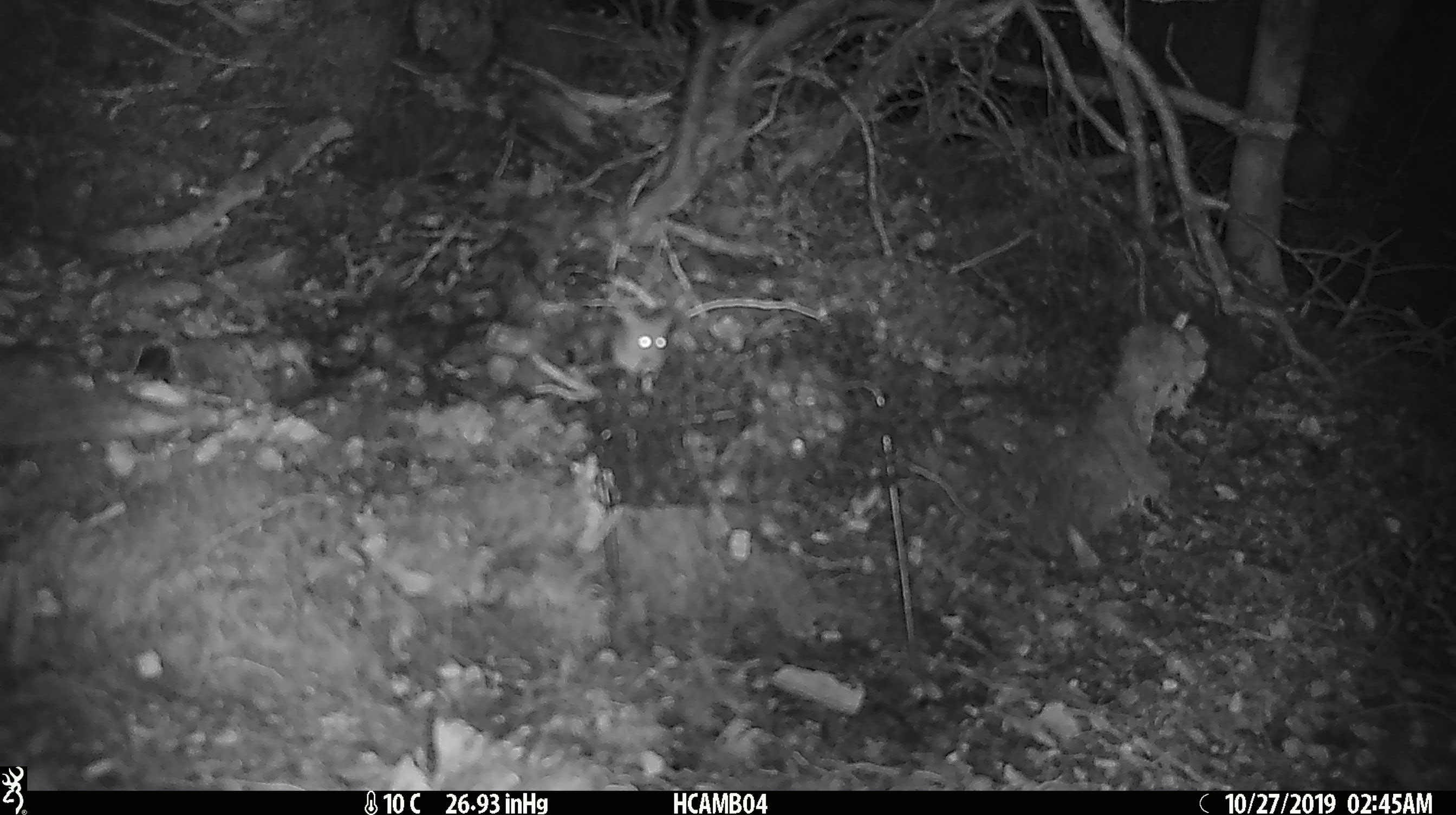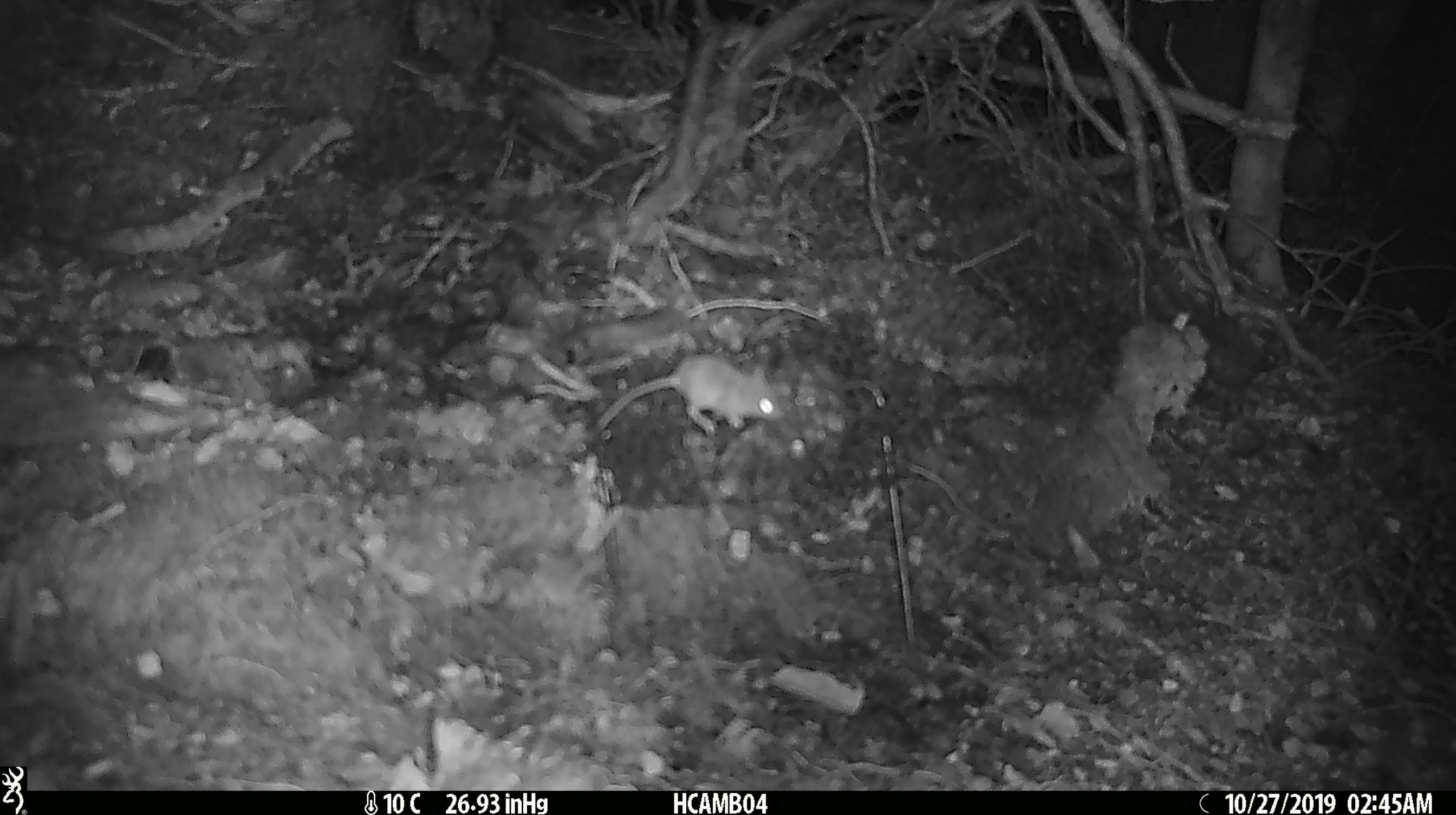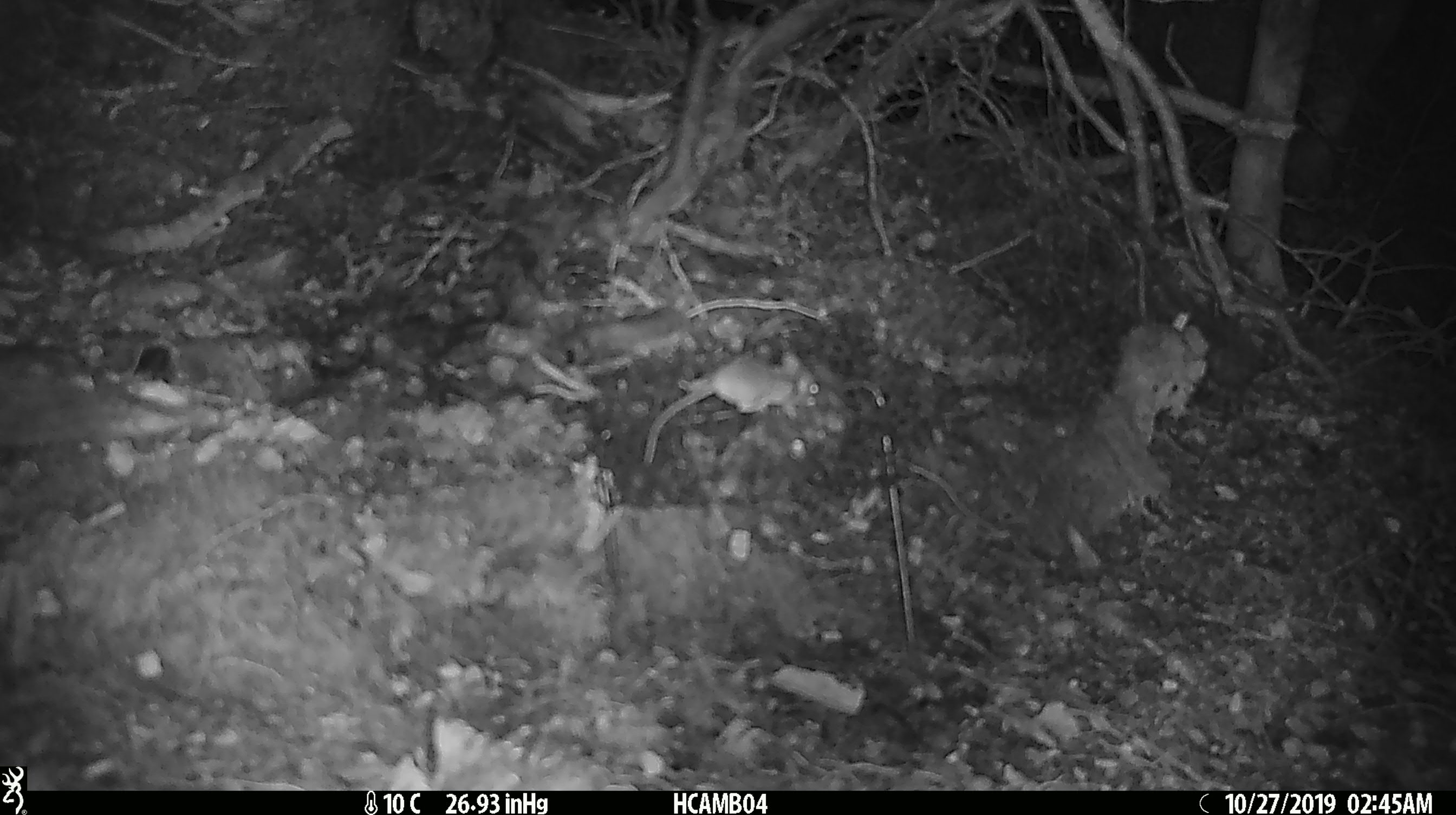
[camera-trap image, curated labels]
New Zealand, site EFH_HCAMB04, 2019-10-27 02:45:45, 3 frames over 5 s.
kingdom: Animalia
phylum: Chordata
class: Mammalia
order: Rodentia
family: Muridae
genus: Mus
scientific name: Mus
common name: mouse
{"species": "mouse (Mus)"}